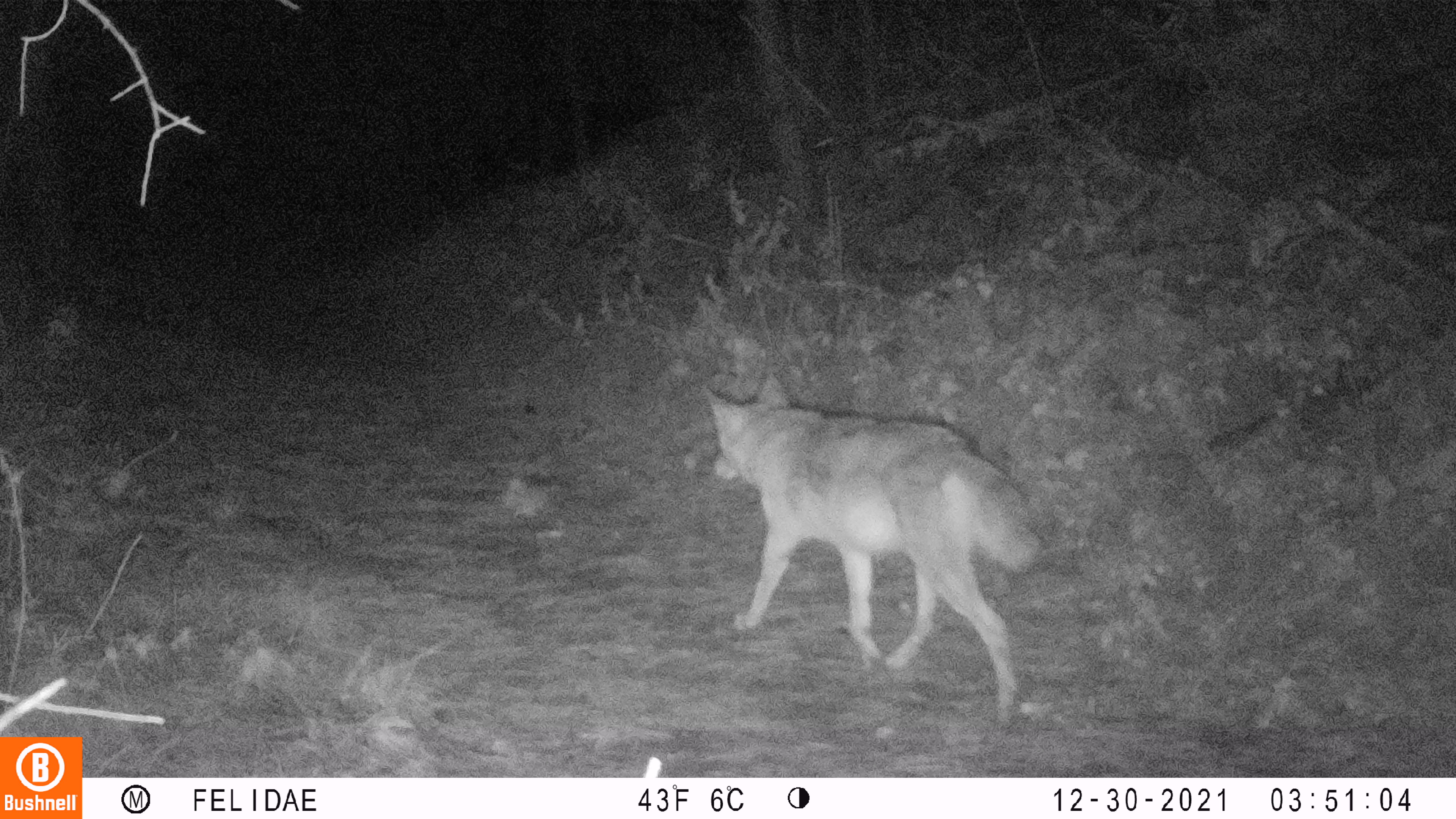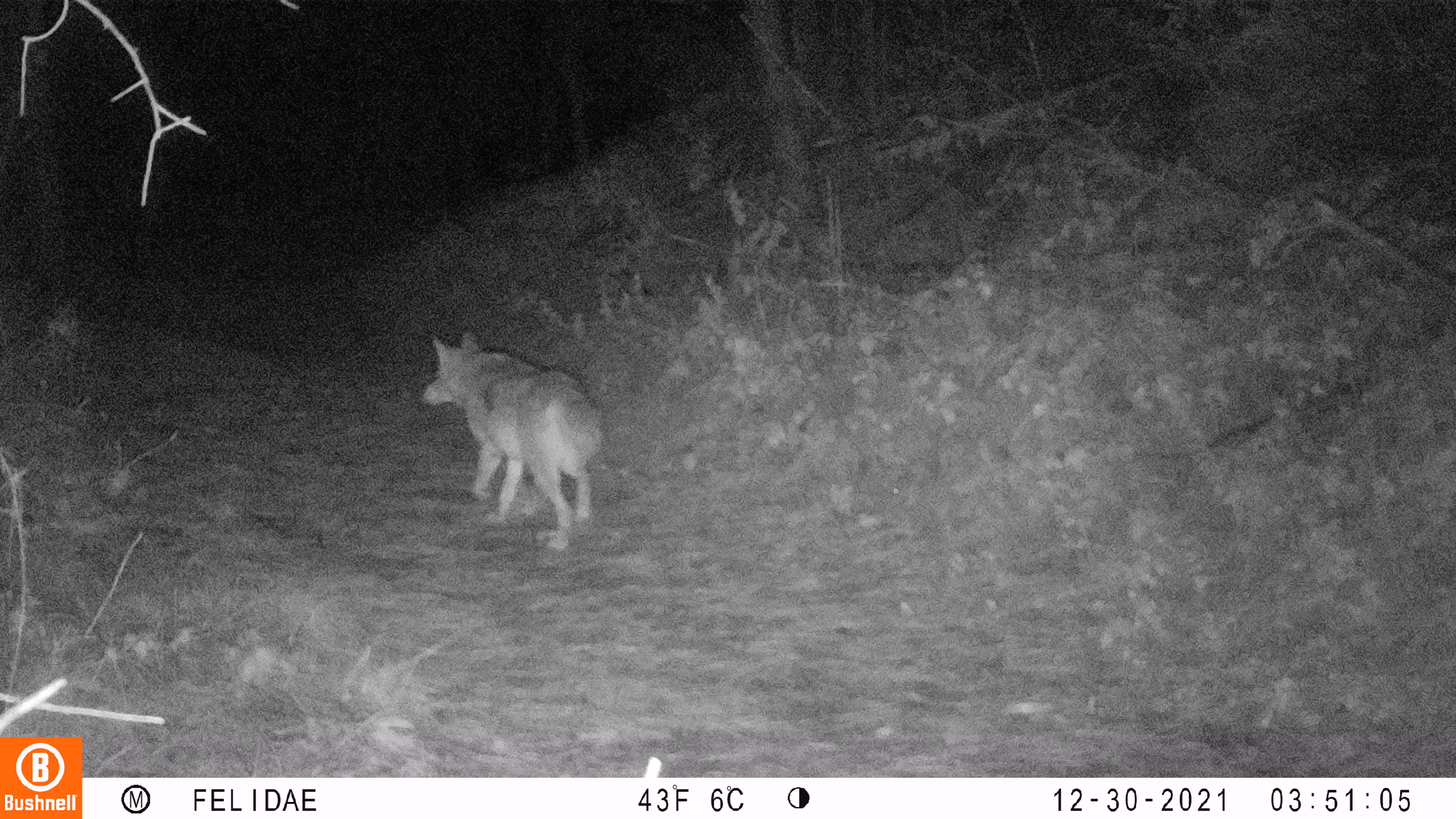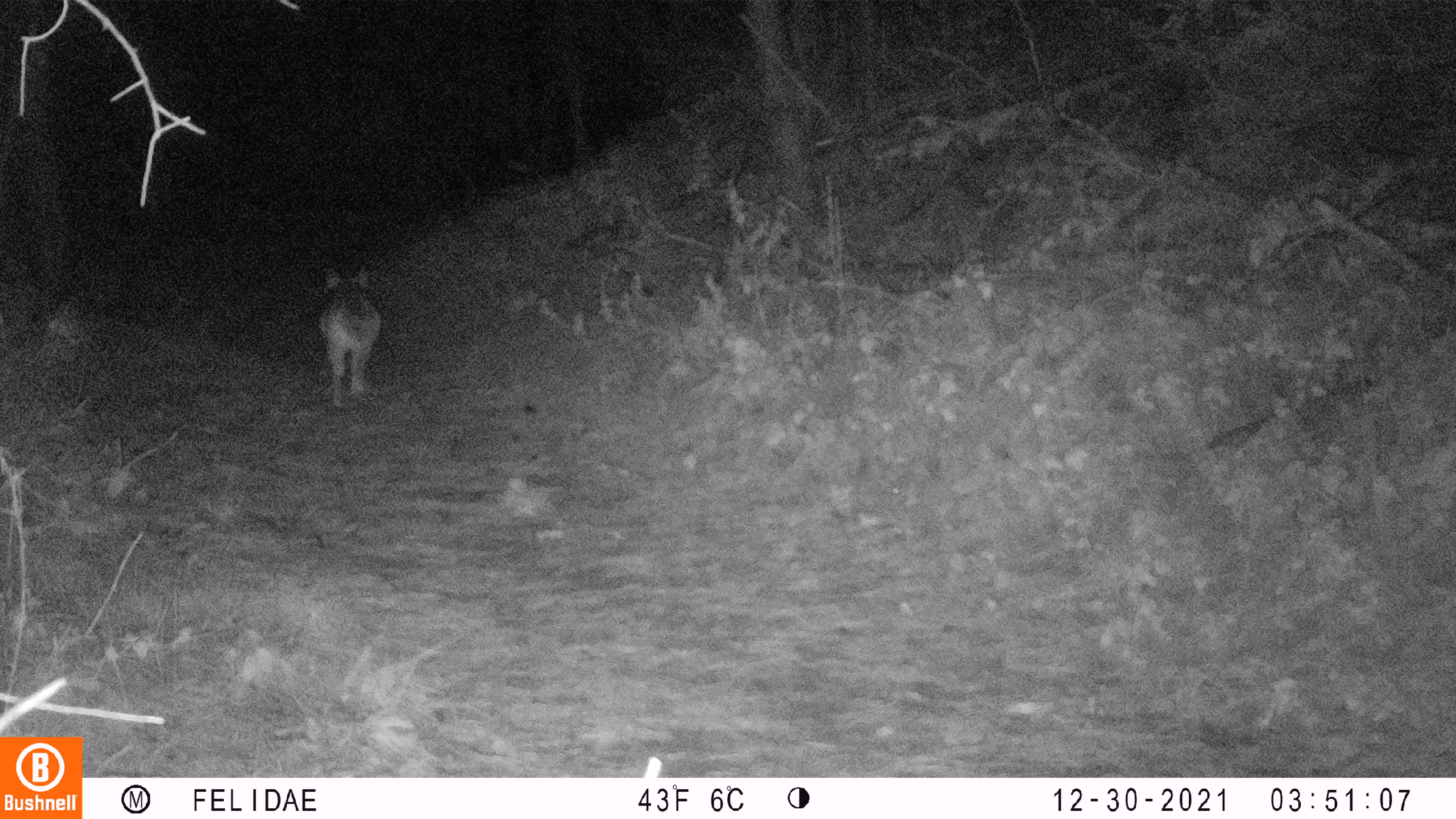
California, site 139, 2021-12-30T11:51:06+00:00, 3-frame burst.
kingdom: Animalia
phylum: Chordata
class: Mammalia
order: Carnivora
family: Canidae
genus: Canis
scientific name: Canis latrans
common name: coyote